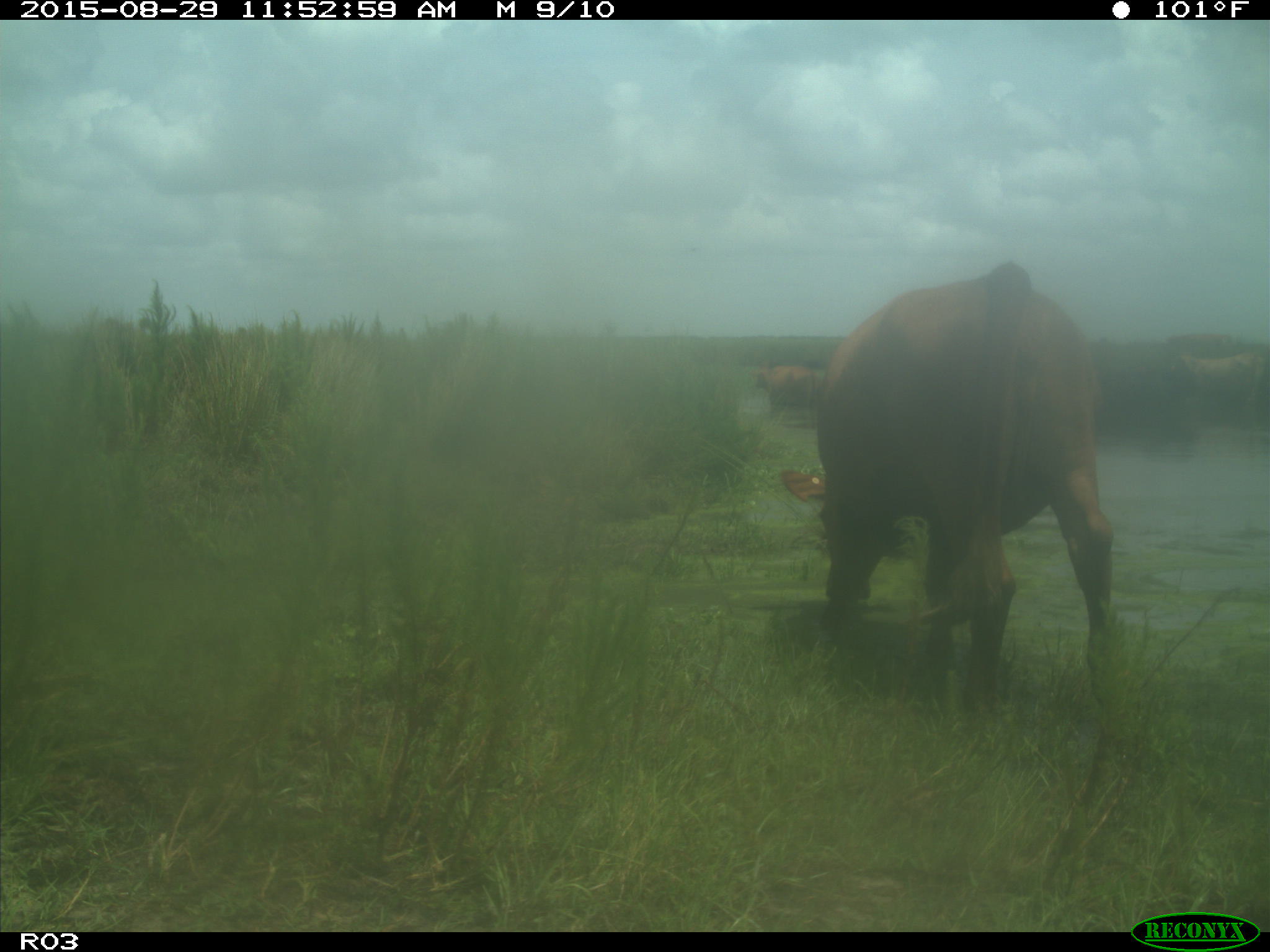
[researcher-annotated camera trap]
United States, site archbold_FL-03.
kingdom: Animalia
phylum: Chordata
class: Mammalia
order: Artiodactyla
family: Bovidae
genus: Bos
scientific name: Bos taurus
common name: domestic cow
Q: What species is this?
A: Bos taurus (domestic cow).